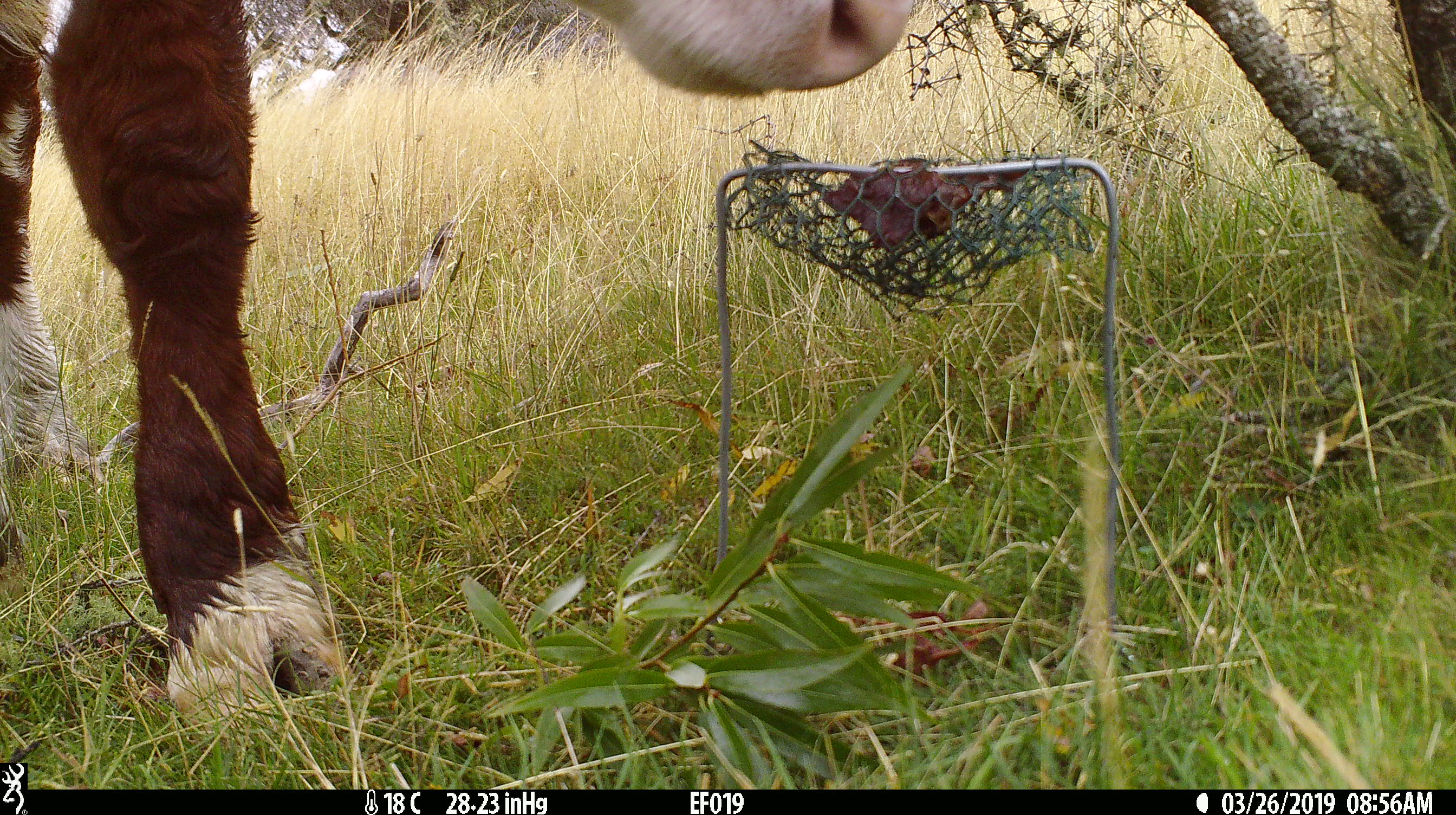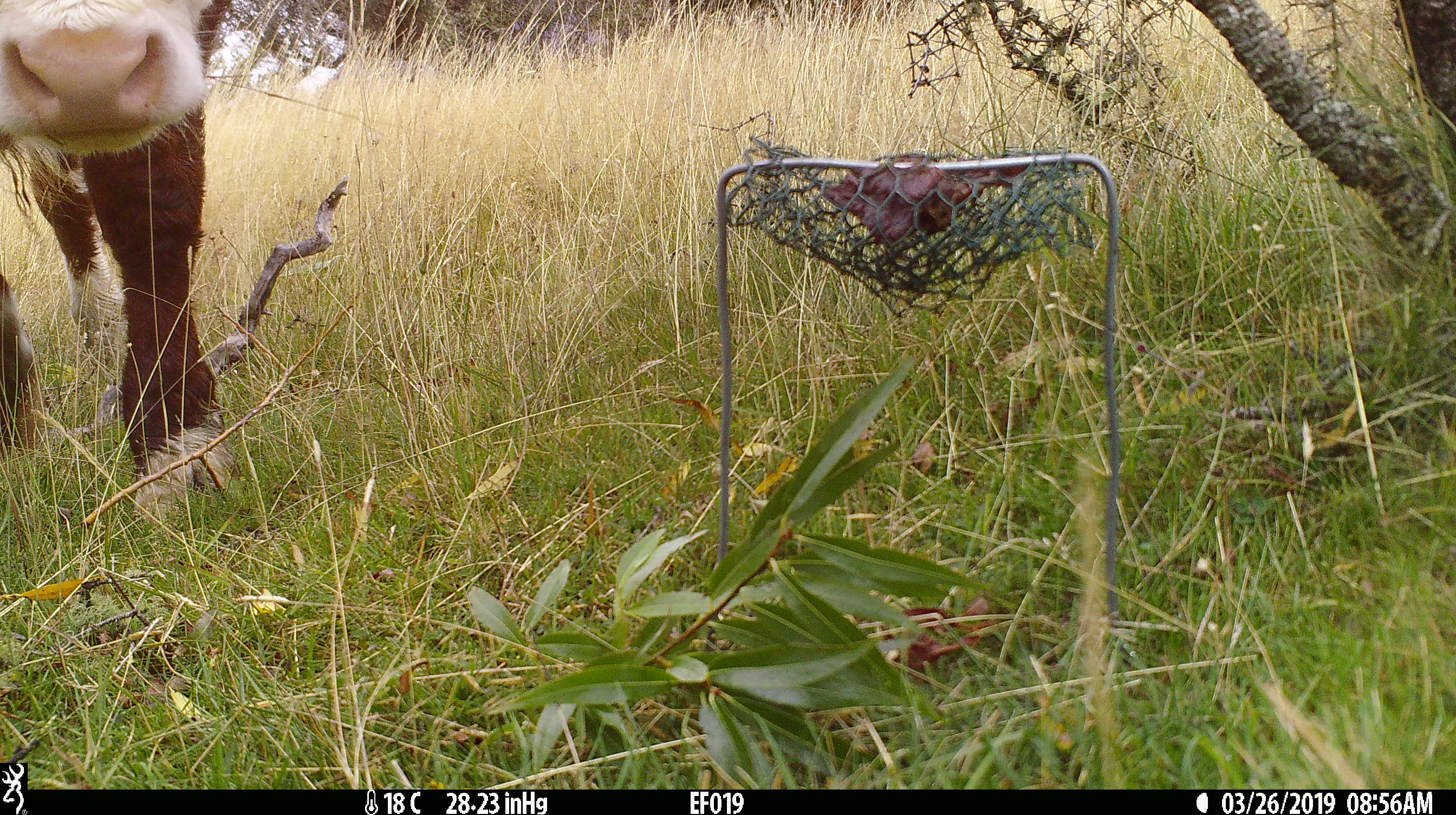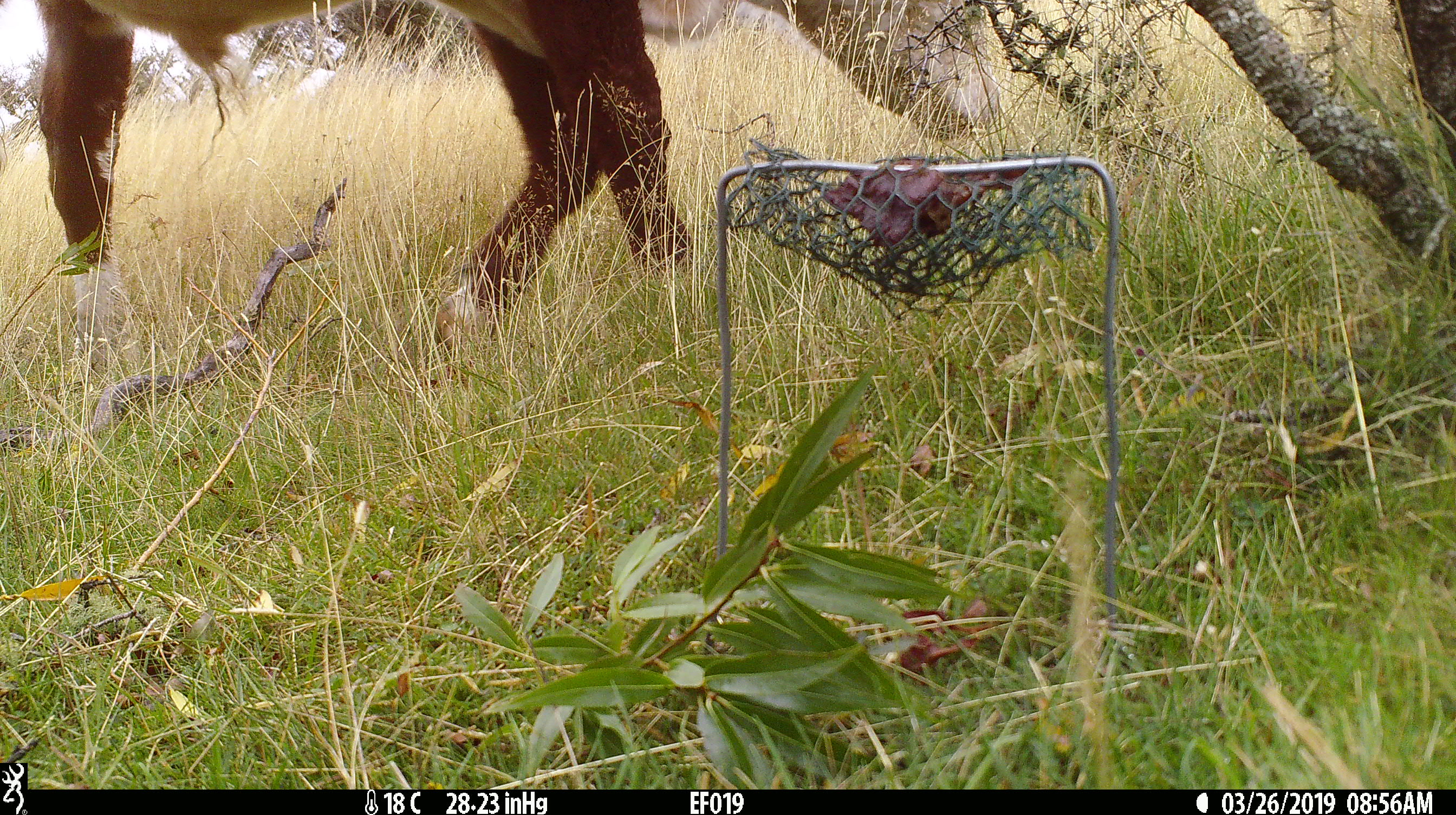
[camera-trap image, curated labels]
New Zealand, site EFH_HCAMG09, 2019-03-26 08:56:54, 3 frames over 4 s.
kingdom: Animalia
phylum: Chordata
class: Mammalia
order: Artiodactyla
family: Bovidae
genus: Bos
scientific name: Bos taurus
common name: domestic cow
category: cow